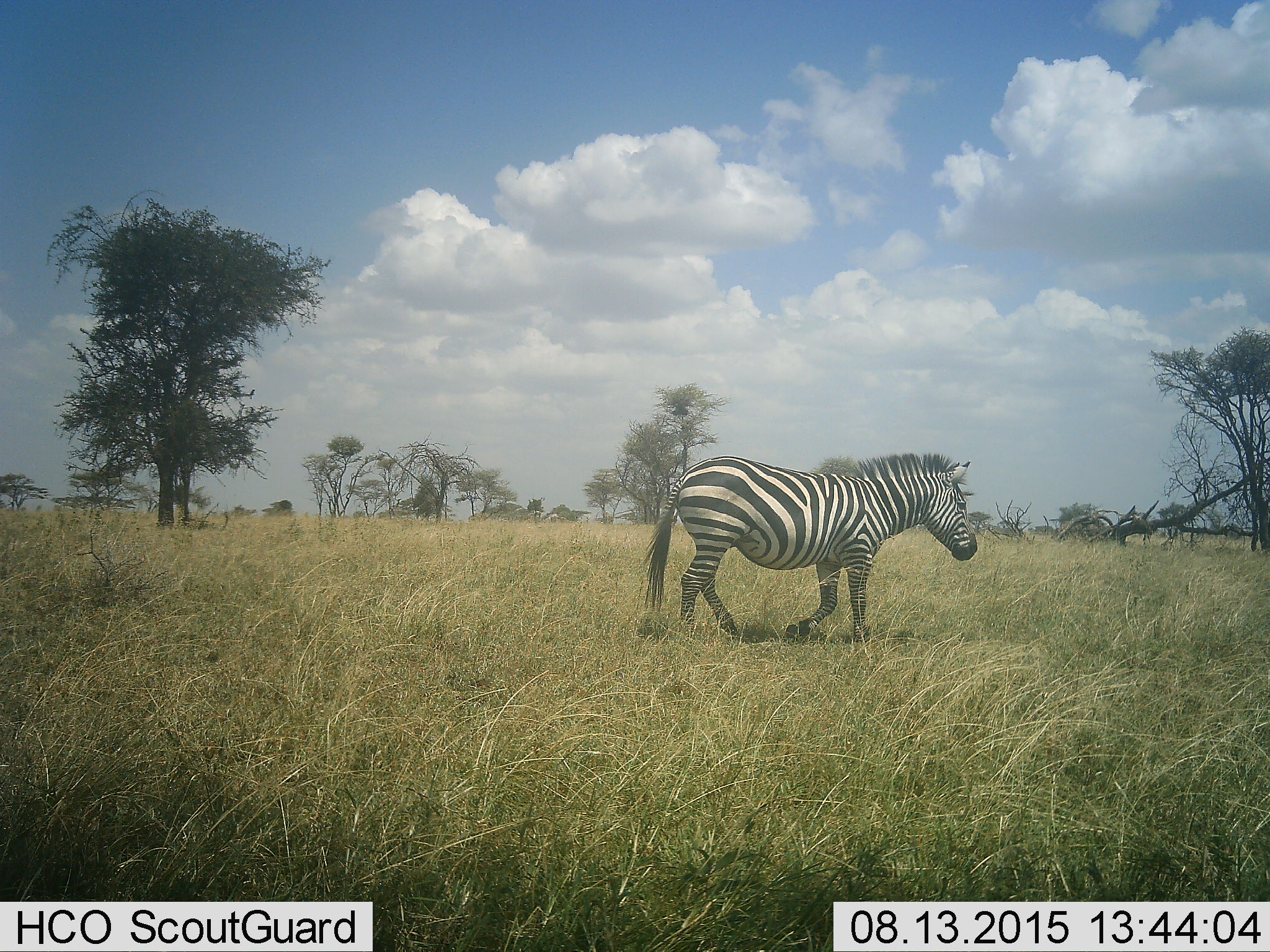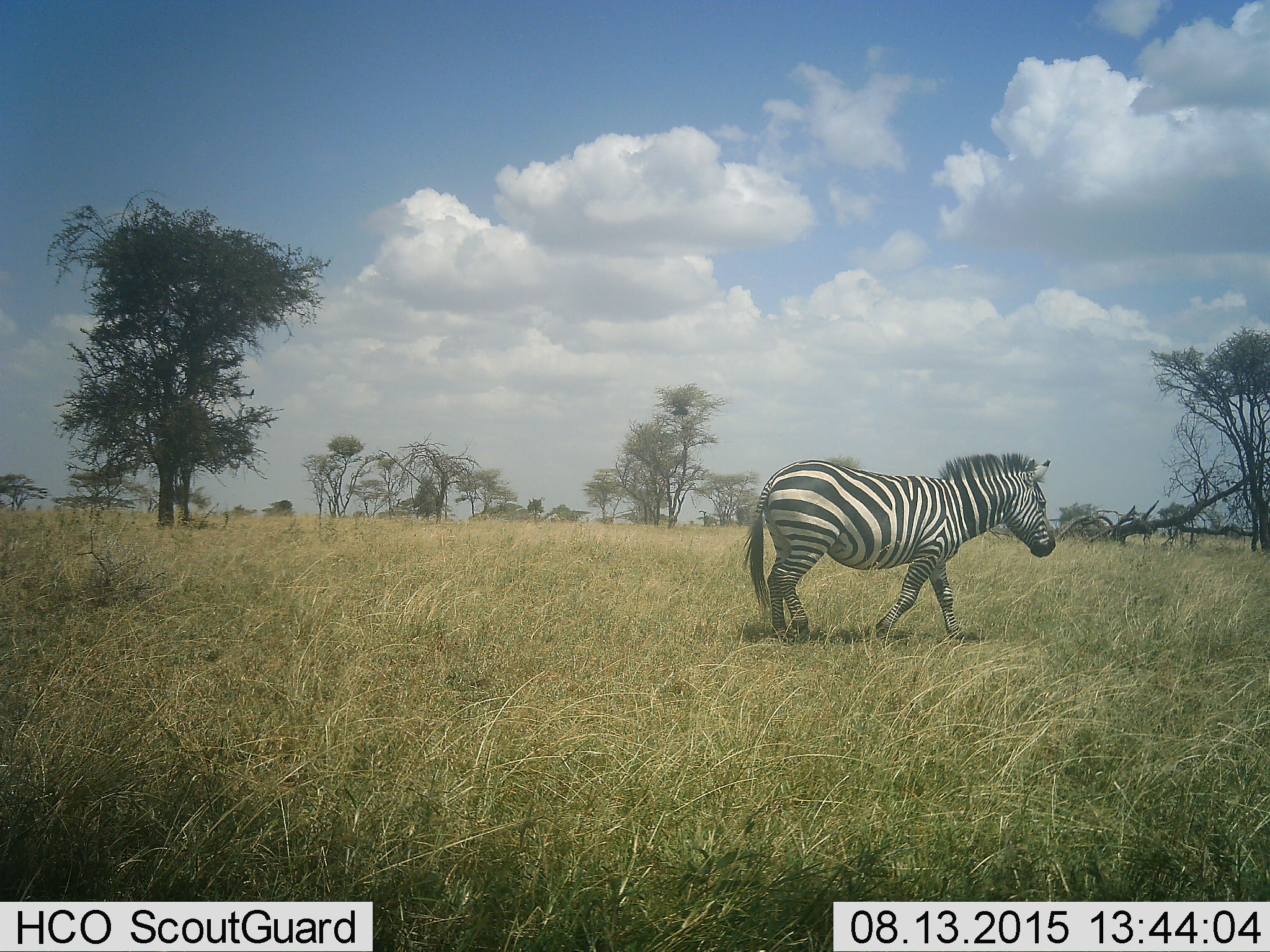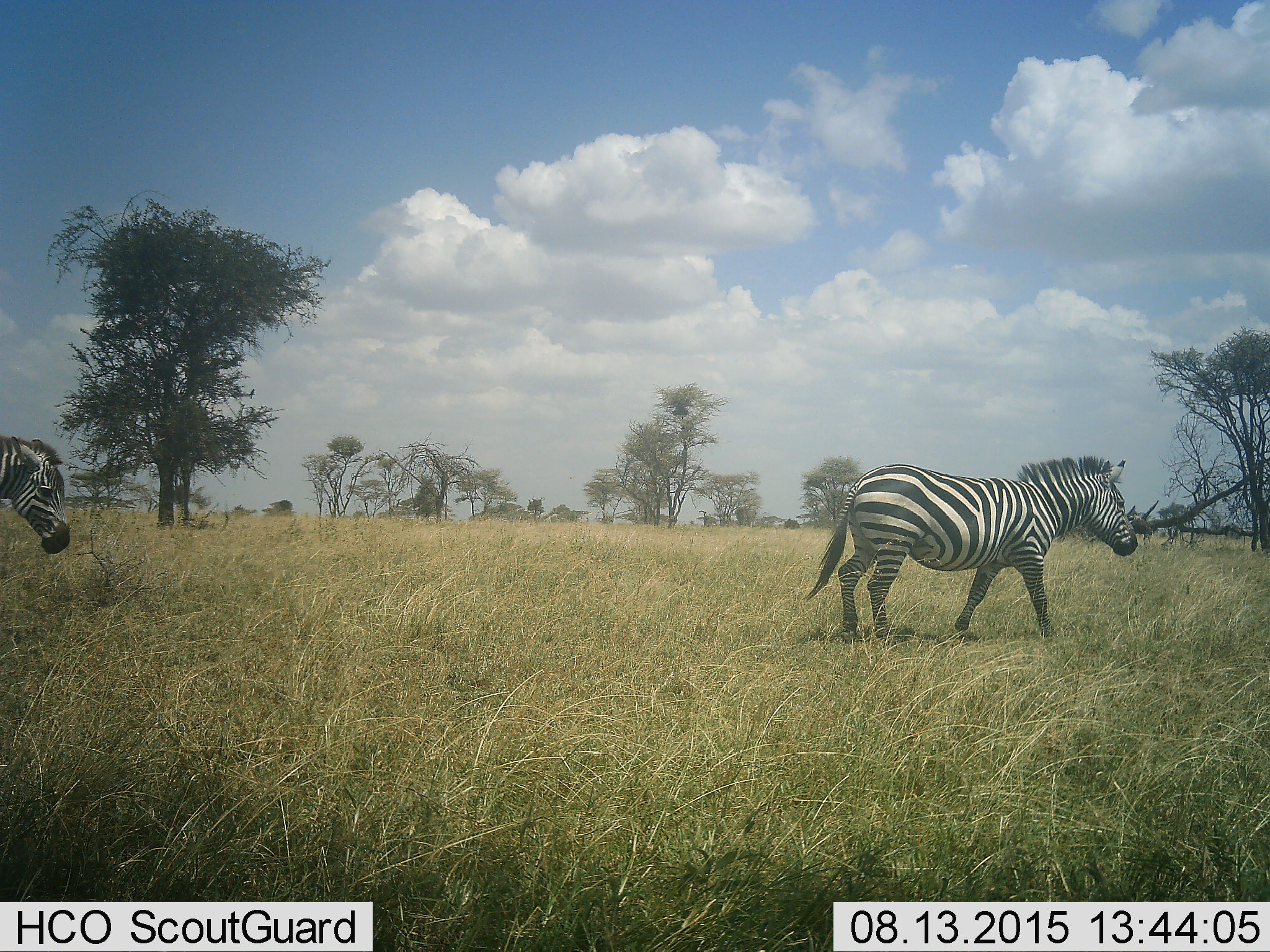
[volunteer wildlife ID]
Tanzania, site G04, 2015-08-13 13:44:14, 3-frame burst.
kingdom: Animalia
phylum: Chordata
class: Mammalia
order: Perissodactyla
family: Equidae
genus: Equus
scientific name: Equus quagga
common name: plains zebra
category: zebra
Zebra (plains zebra) (Equus quagga), count 2. Behavior (volunteer vote fractions): standing 21%, resting 0%, moving 84%, interacting 0%. Young present (vote fraction): 0%. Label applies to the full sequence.